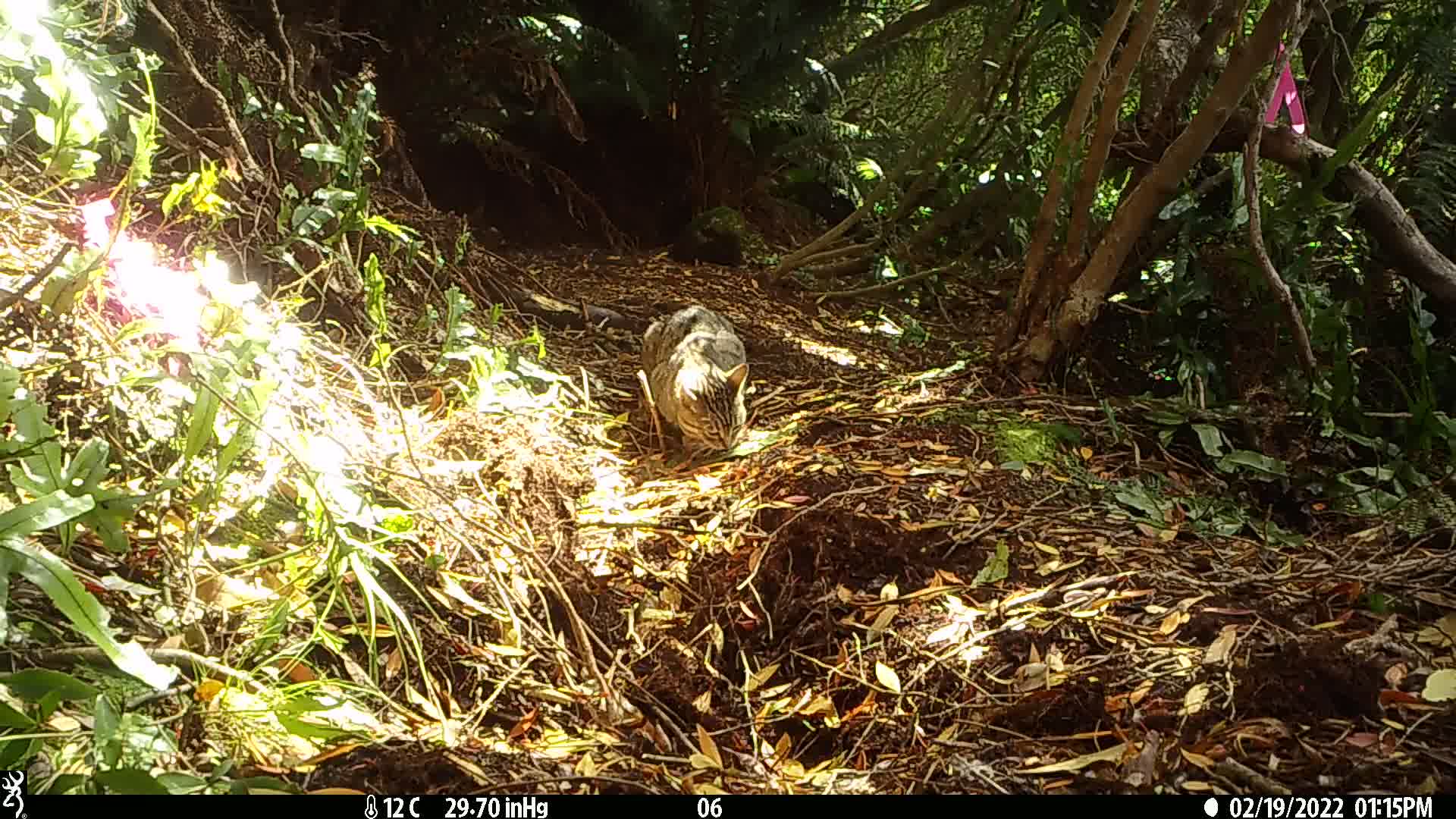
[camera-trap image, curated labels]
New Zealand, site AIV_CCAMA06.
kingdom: Animalia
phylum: Chordata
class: Mammalia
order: Carnivora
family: Felidae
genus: Felis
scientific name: Felis catus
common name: domestic cat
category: cat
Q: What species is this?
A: Cat (domestic cat) (Felis catus).